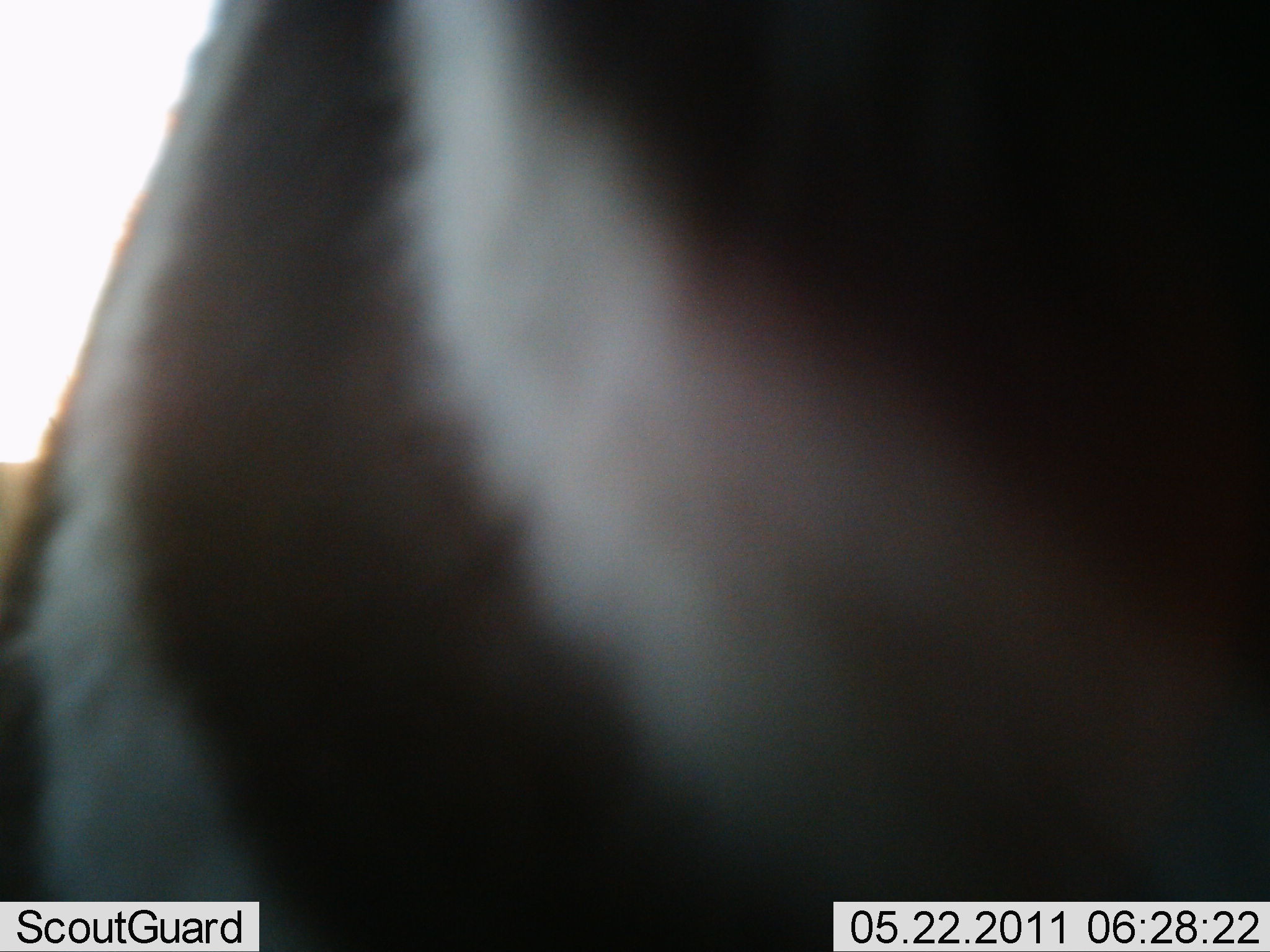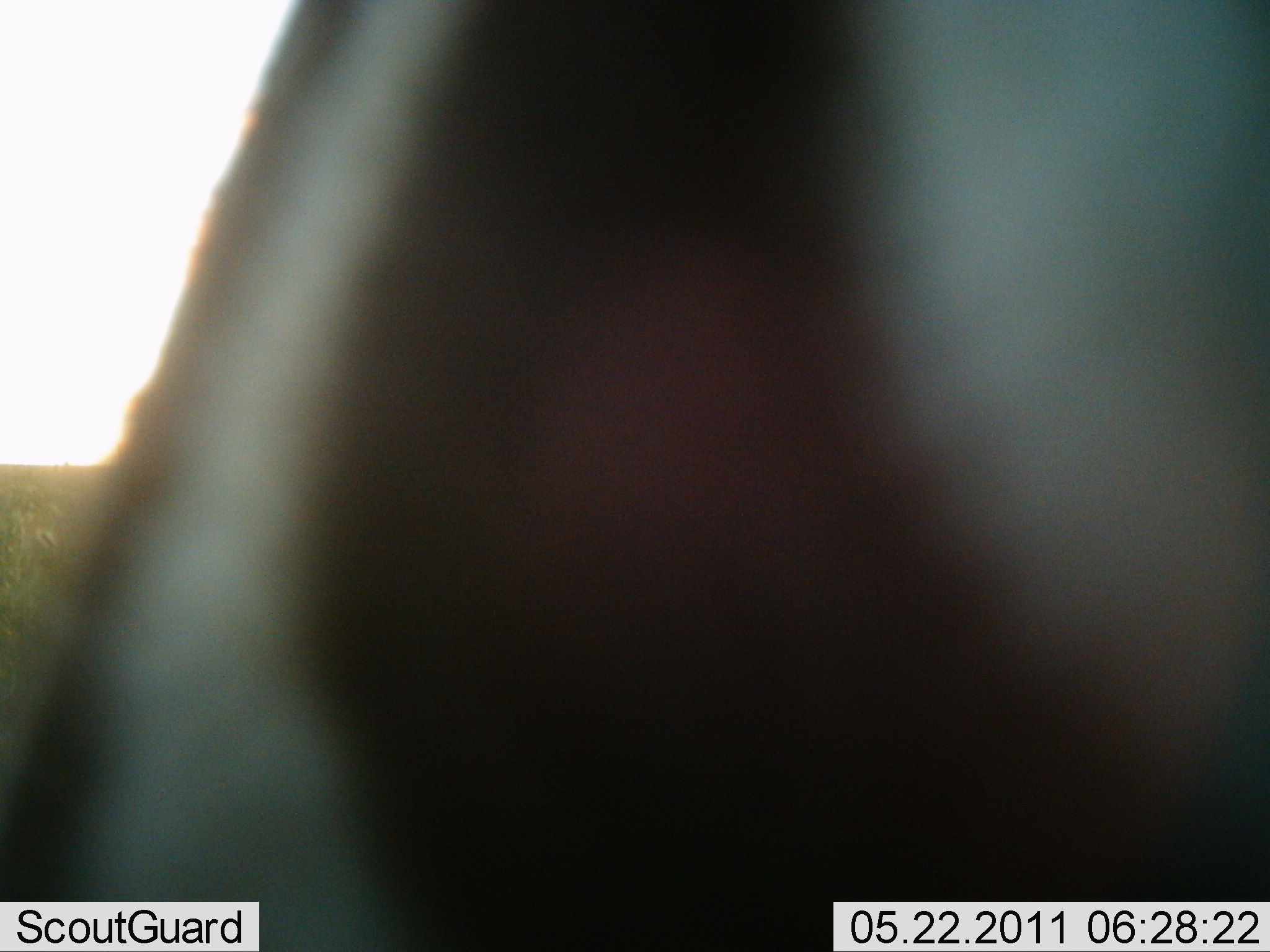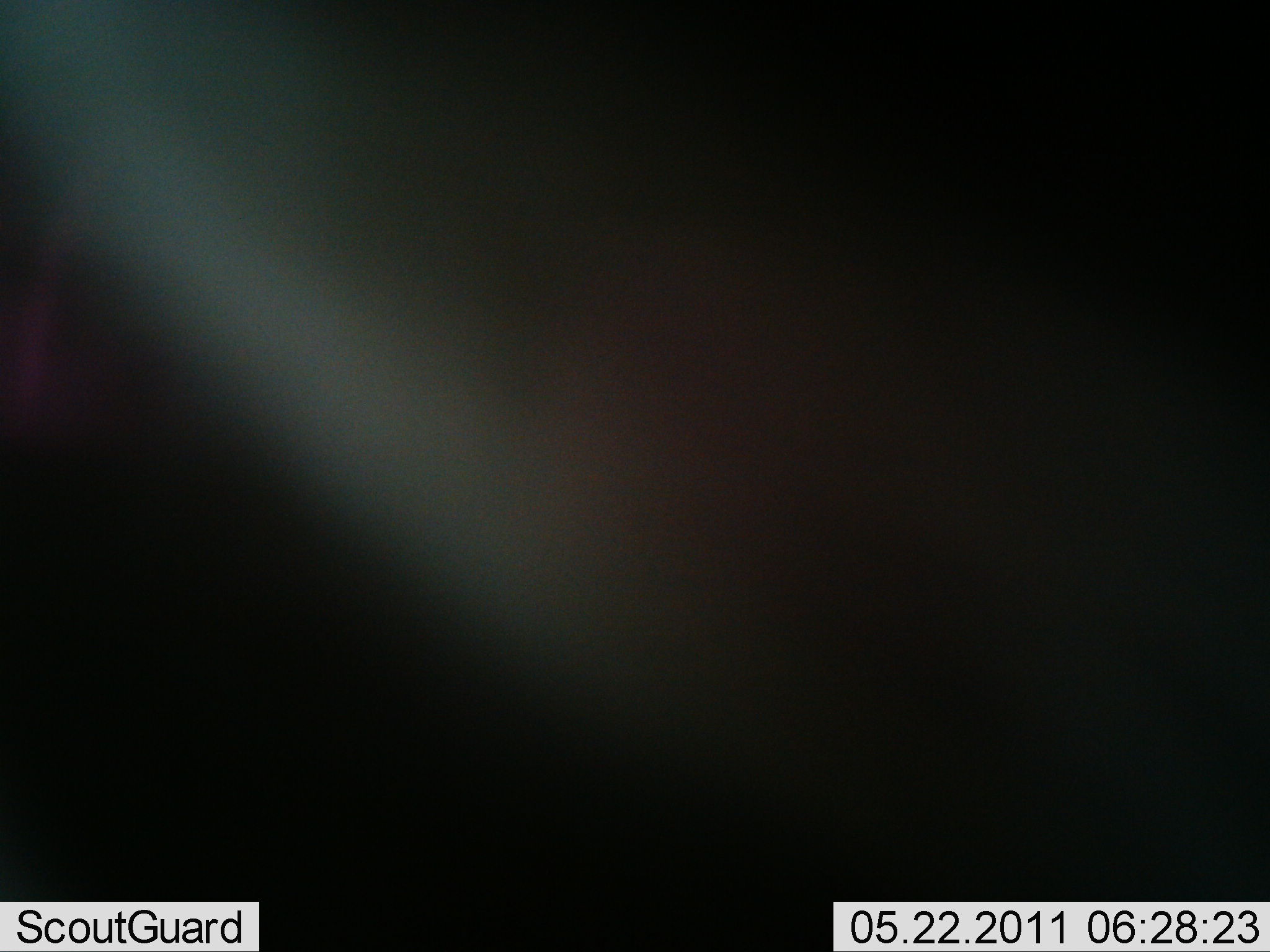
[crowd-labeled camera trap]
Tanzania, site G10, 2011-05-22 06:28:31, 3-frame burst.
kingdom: Animalia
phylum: Chordata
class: Mammalia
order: Perissodactyla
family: Equidae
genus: Equus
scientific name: Equus quagga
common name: plains zebra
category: zebra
Zebra (plains zebra) (Equus quagga), count 1. Behavior (volunteer vote fractions): standing 70%, resting 0%, moving 30%, interacting 10%. Young present (vote fraction): 0%. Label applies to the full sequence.